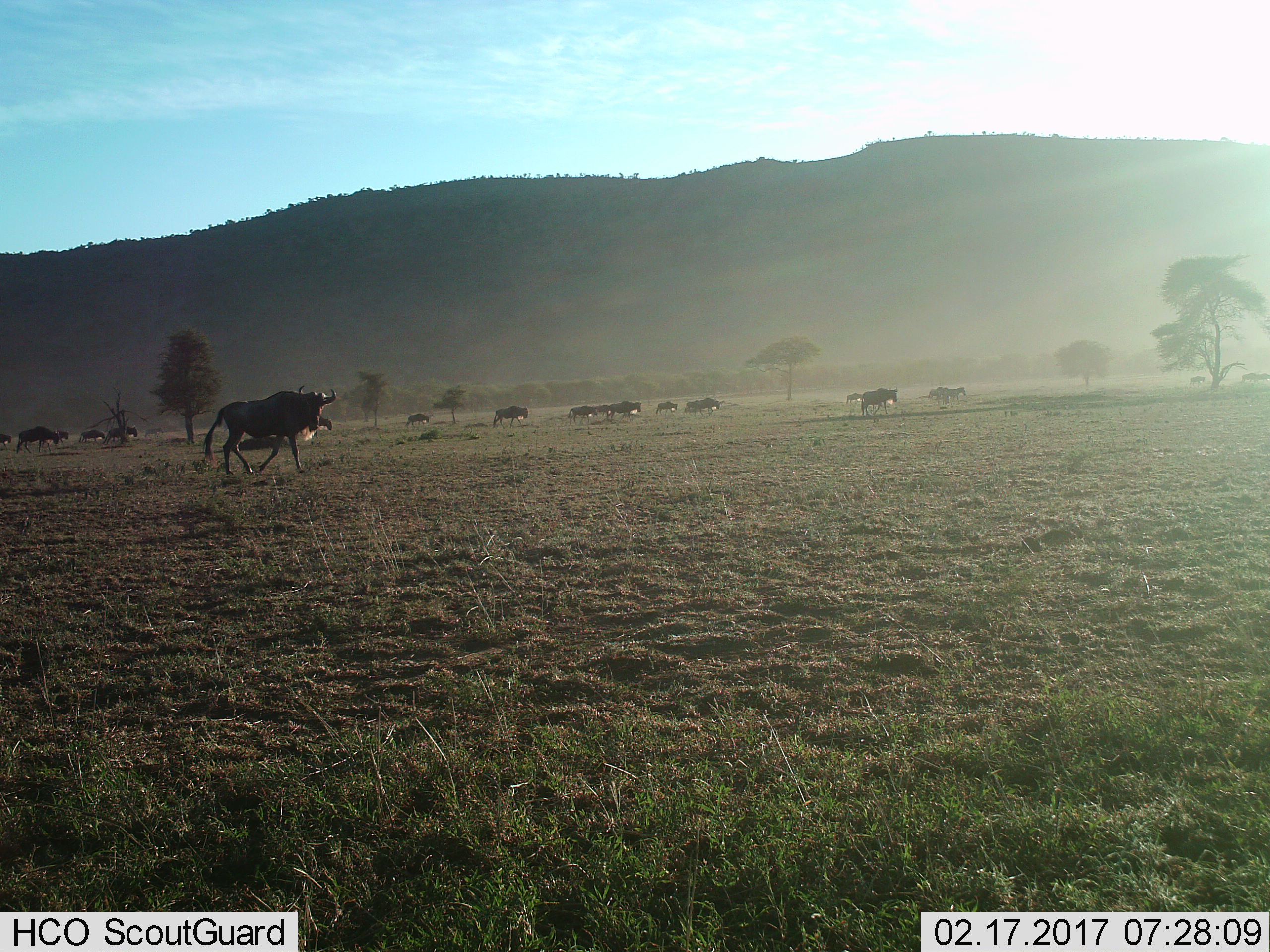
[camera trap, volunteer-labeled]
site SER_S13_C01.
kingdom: Animalia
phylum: Chordata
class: Mammalia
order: Artiodactyla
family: Bovidae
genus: Connochaetes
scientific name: Connochaetes taurinus taurinus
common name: blue wildebeest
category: wildebeestblue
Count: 11-50.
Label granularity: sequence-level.